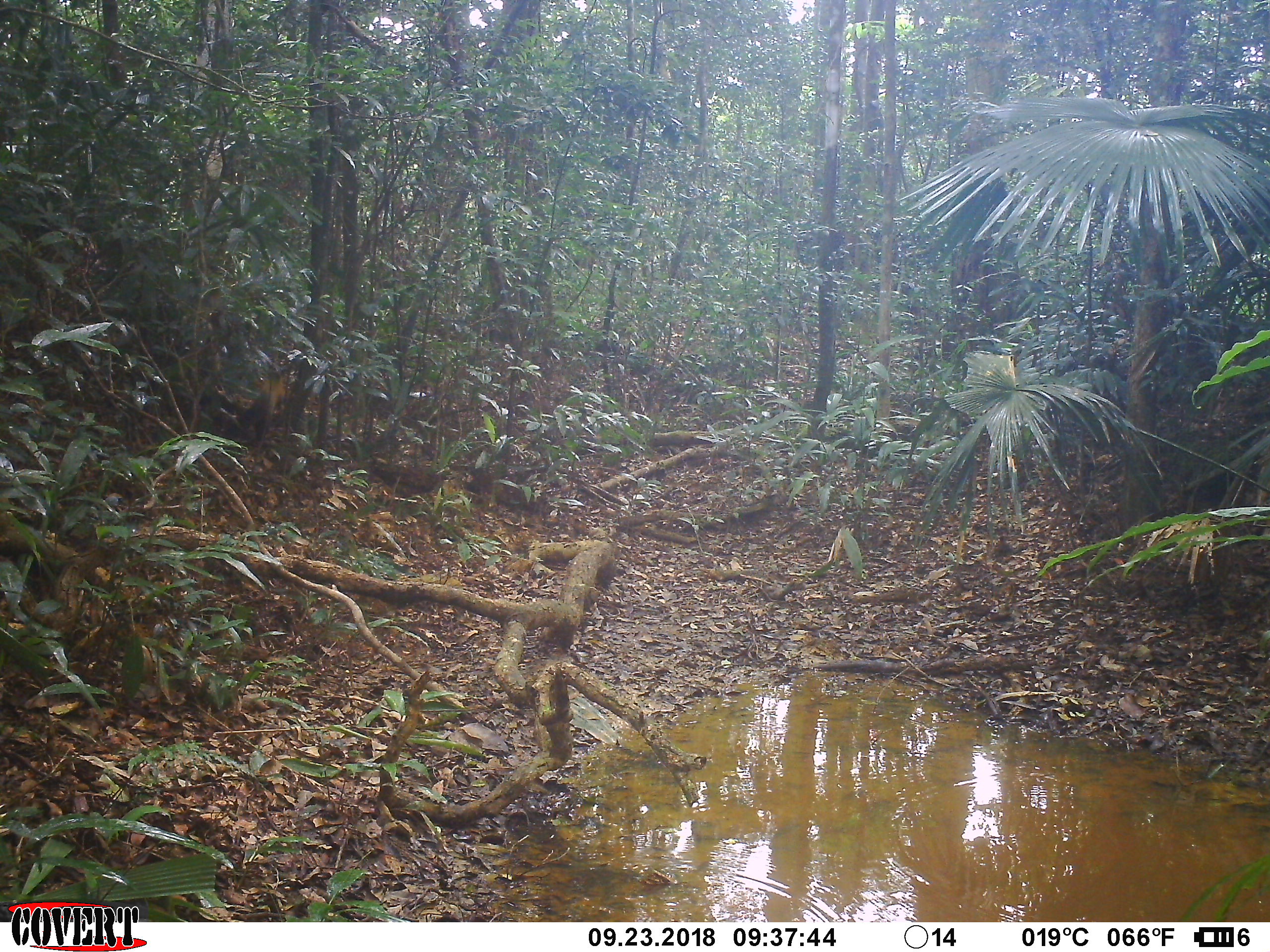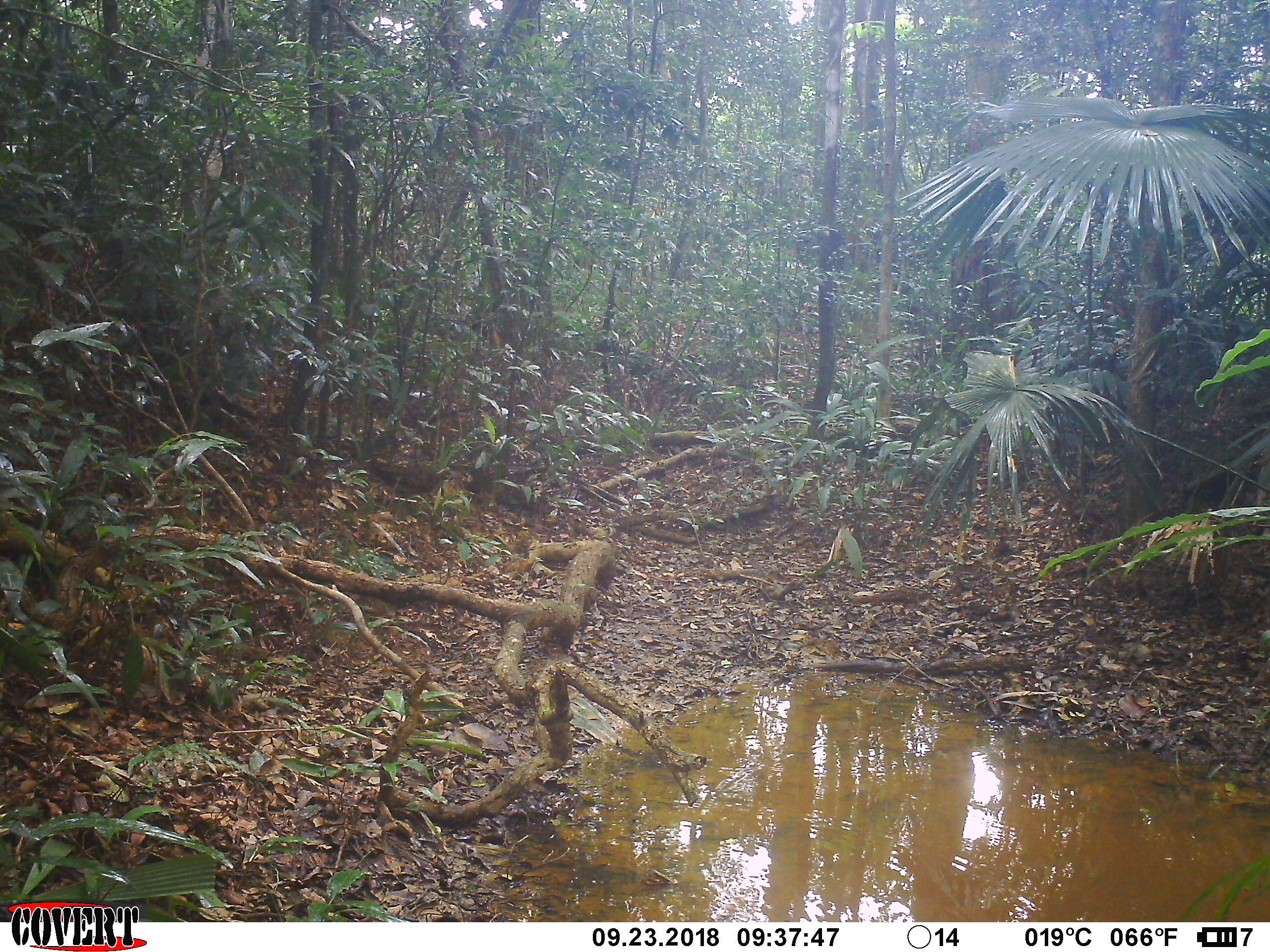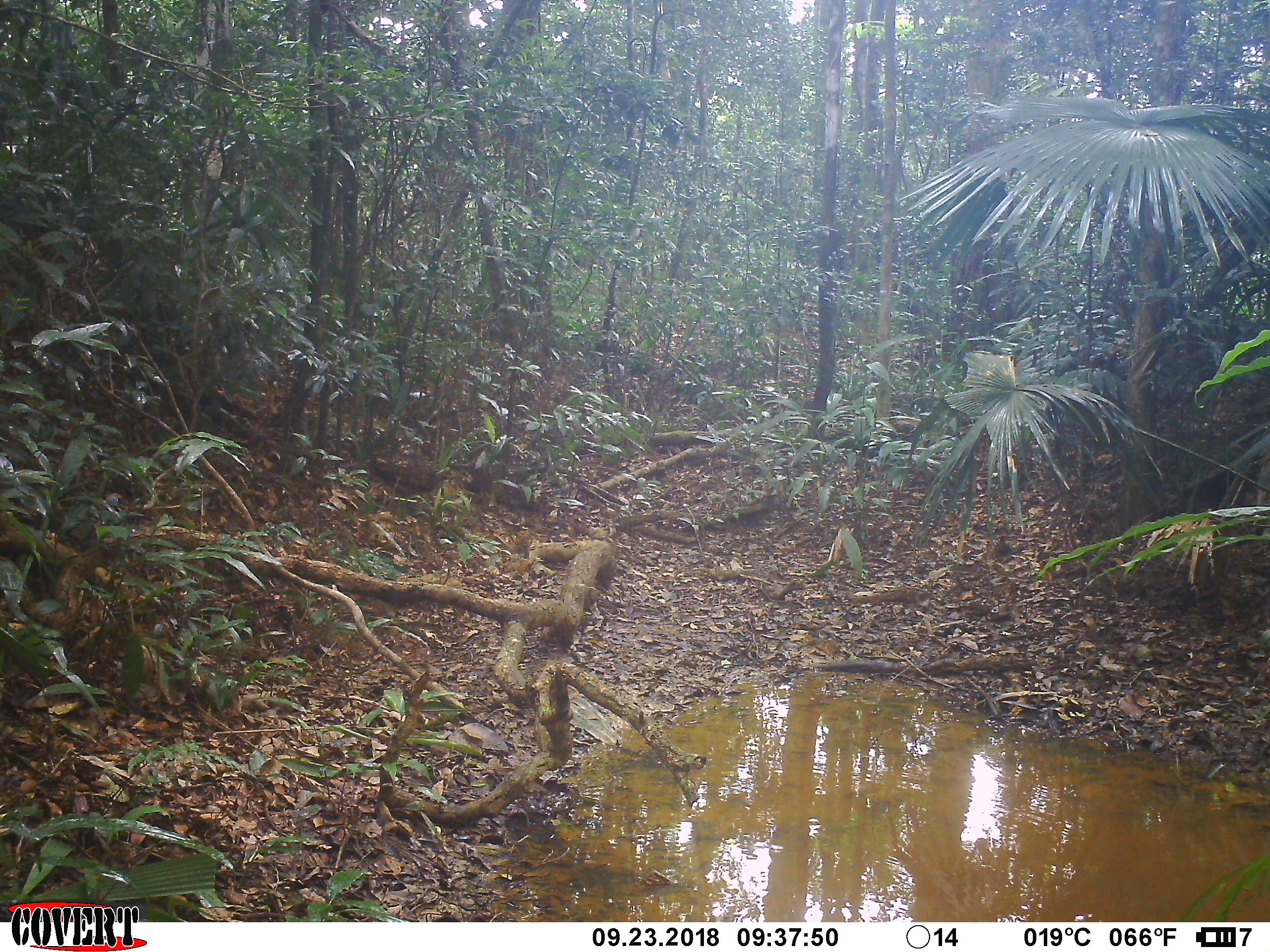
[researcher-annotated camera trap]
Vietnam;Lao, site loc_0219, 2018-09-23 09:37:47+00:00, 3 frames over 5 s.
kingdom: Animalia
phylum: Chordata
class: Mammalia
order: Carnivora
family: Mustelidae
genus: Martes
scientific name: Martes flavigula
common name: yellow-throated marten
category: yellow throated marten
Yellow throated marten (yellow-throated marten) (Martes flavigula). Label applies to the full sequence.